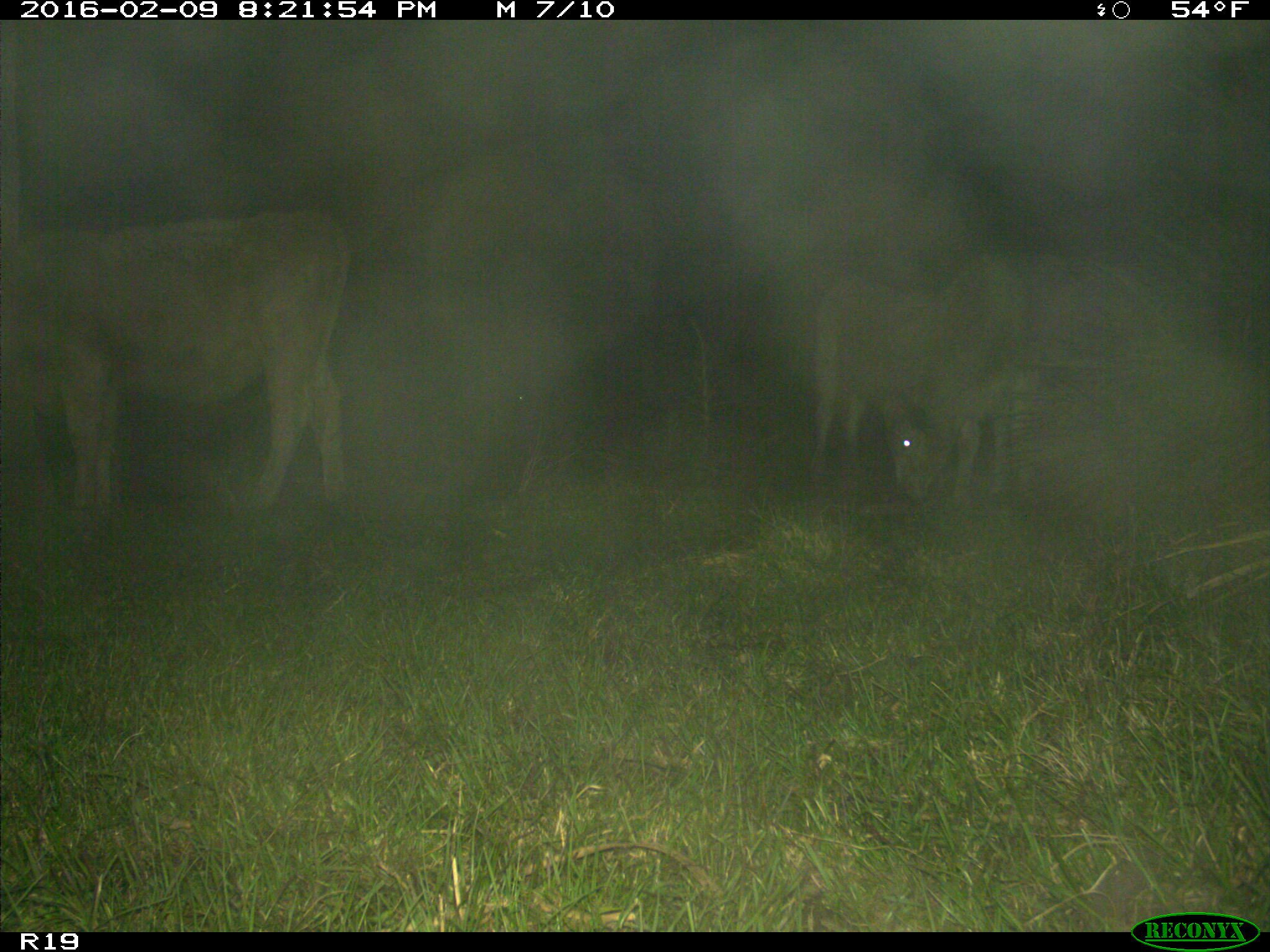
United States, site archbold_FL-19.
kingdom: Animalia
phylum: Chordata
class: Mammalia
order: Artiodactyla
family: Bovidae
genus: Bos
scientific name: Bos taurus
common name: domestic cow